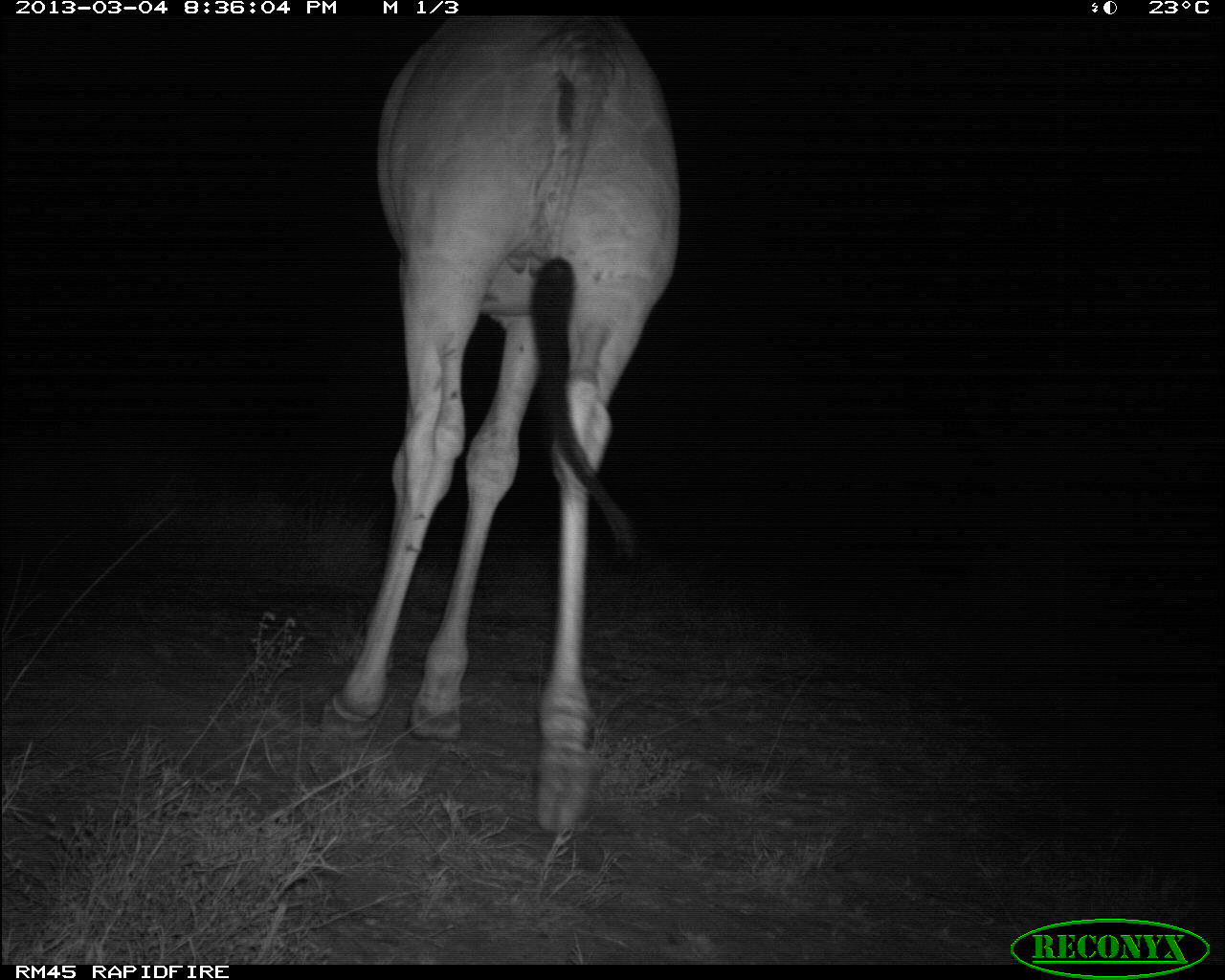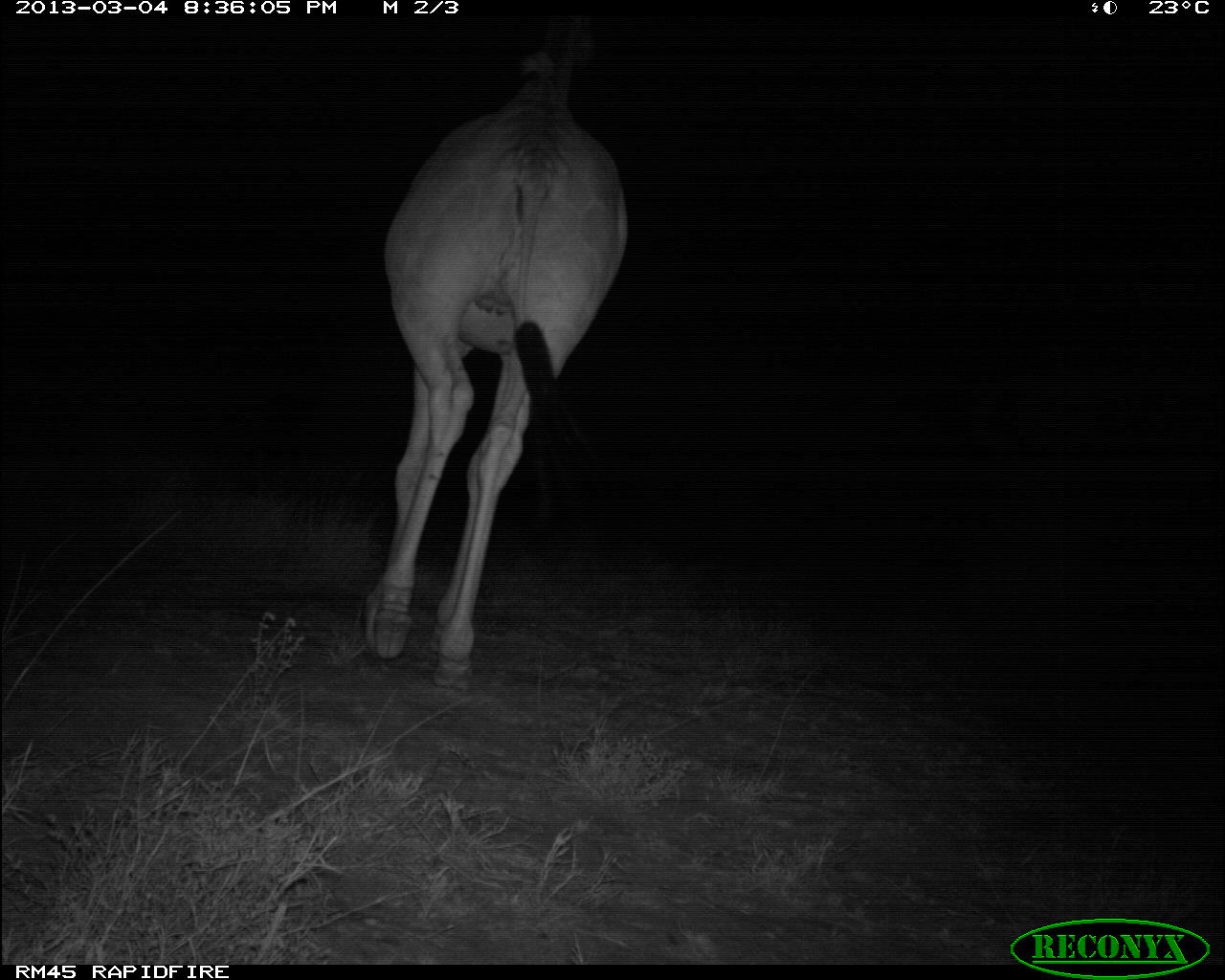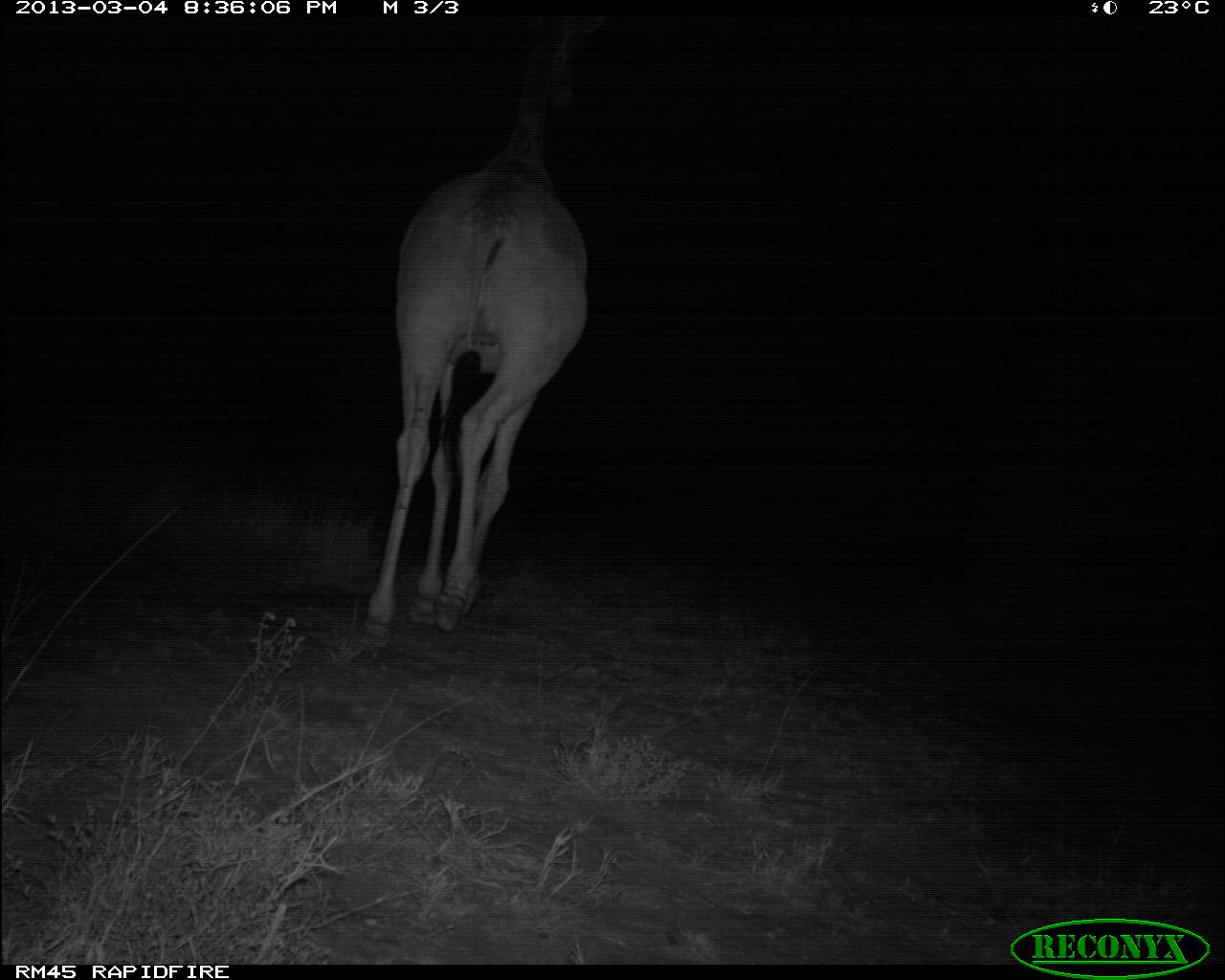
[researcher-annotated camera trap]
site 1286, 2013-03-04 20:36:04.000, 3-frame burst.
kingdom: Animalia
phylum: Chordata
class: Mammalia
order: Artiodactyla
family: Giraffidae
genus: Giraffa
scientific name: Giraffa camelopardalis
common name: giraffe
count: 1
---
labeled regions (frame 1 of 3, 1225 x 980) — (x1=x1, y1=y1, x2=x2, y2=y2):
giraffa camelopardalis: (x1=336, y1=16, x2=686, y2=835)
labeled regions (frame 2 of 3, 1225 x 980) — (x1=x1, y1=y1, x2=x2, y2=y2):
giraffa camelopardalis: (x1=354, y1=9, x2=629, y2=686)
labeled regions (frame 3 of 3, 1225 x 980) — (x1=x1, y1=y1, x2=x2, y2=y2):
giraffa camelopardalis: (x1=361, y1=4, x2=592, y2=640)